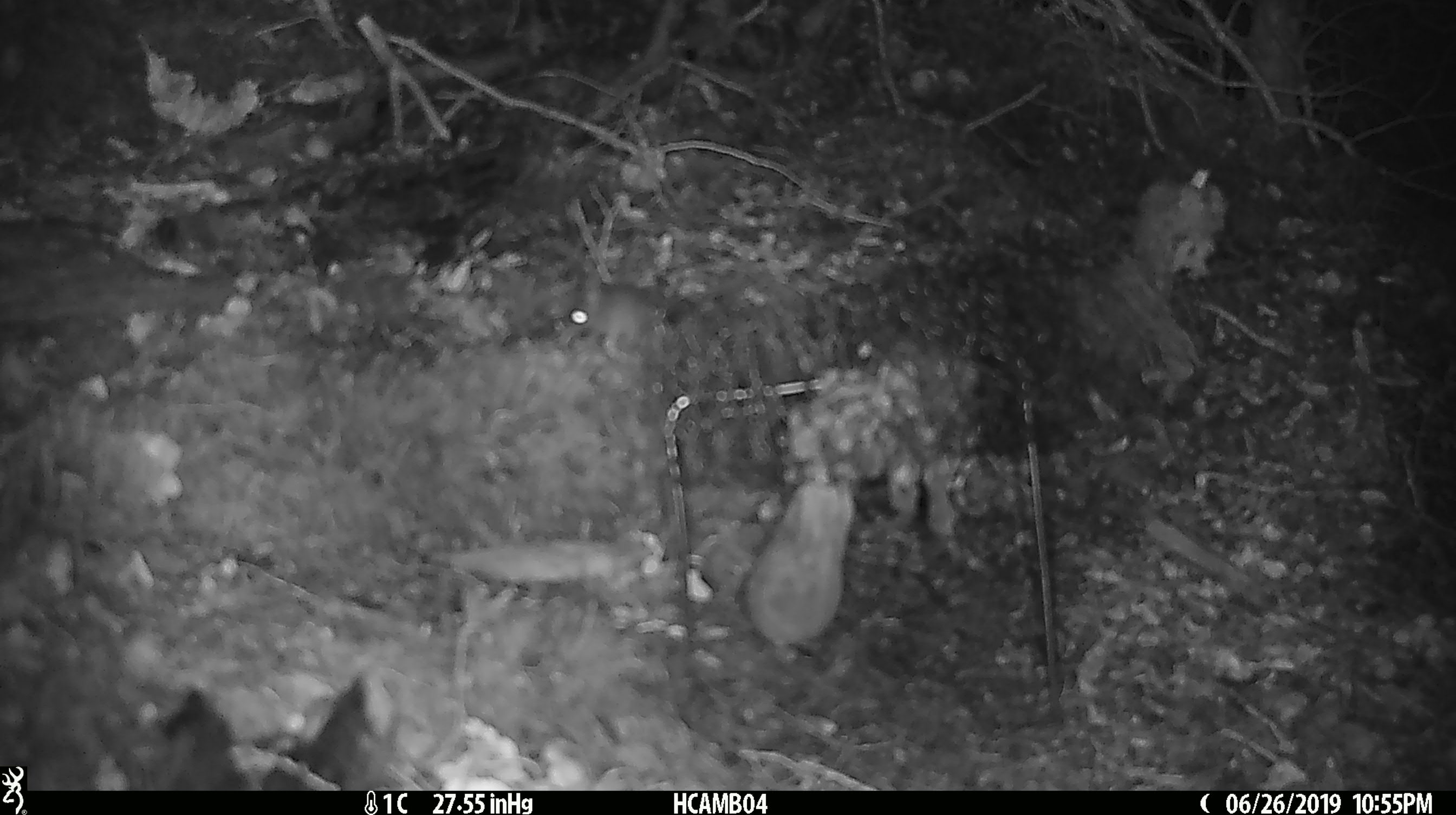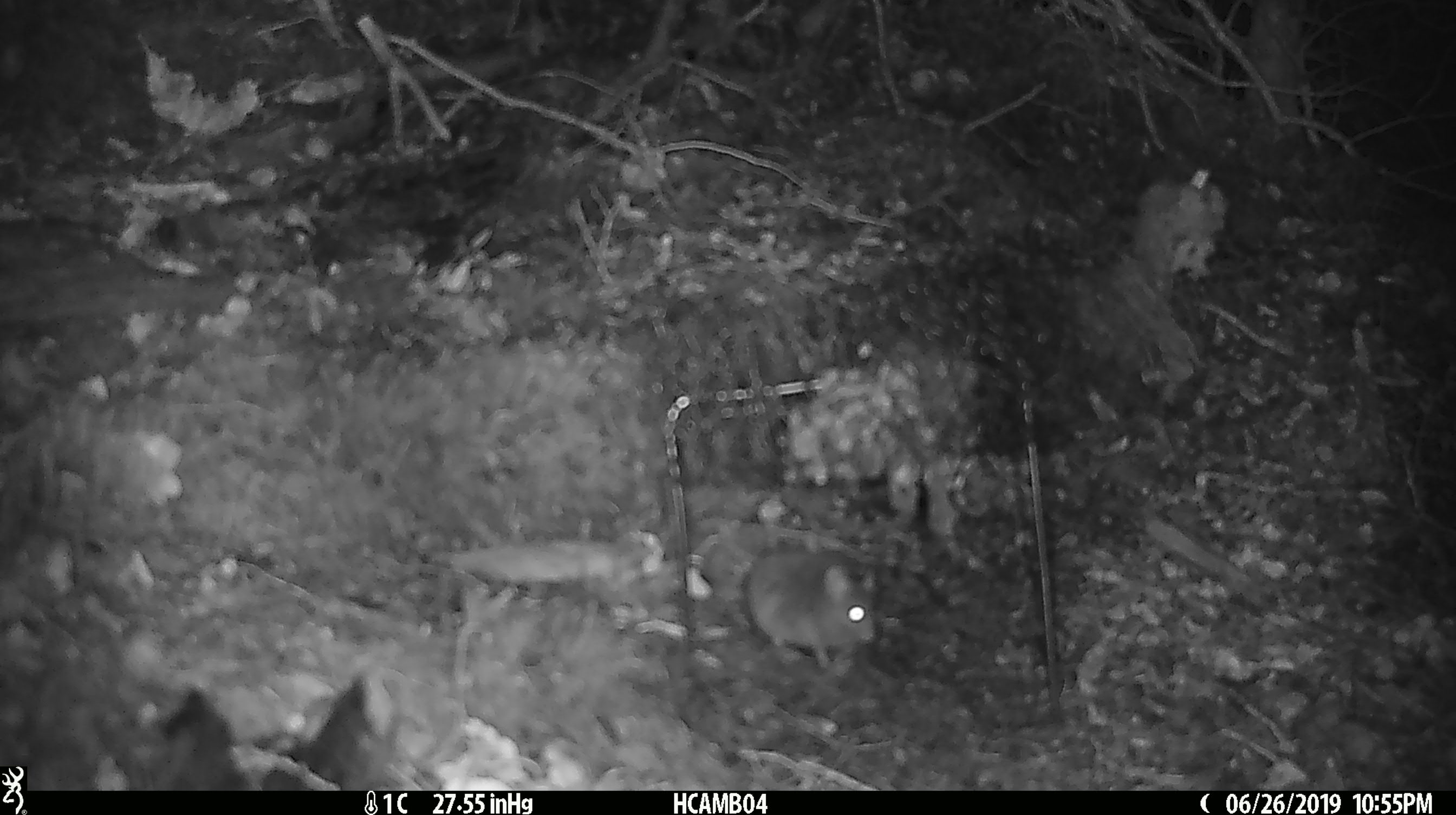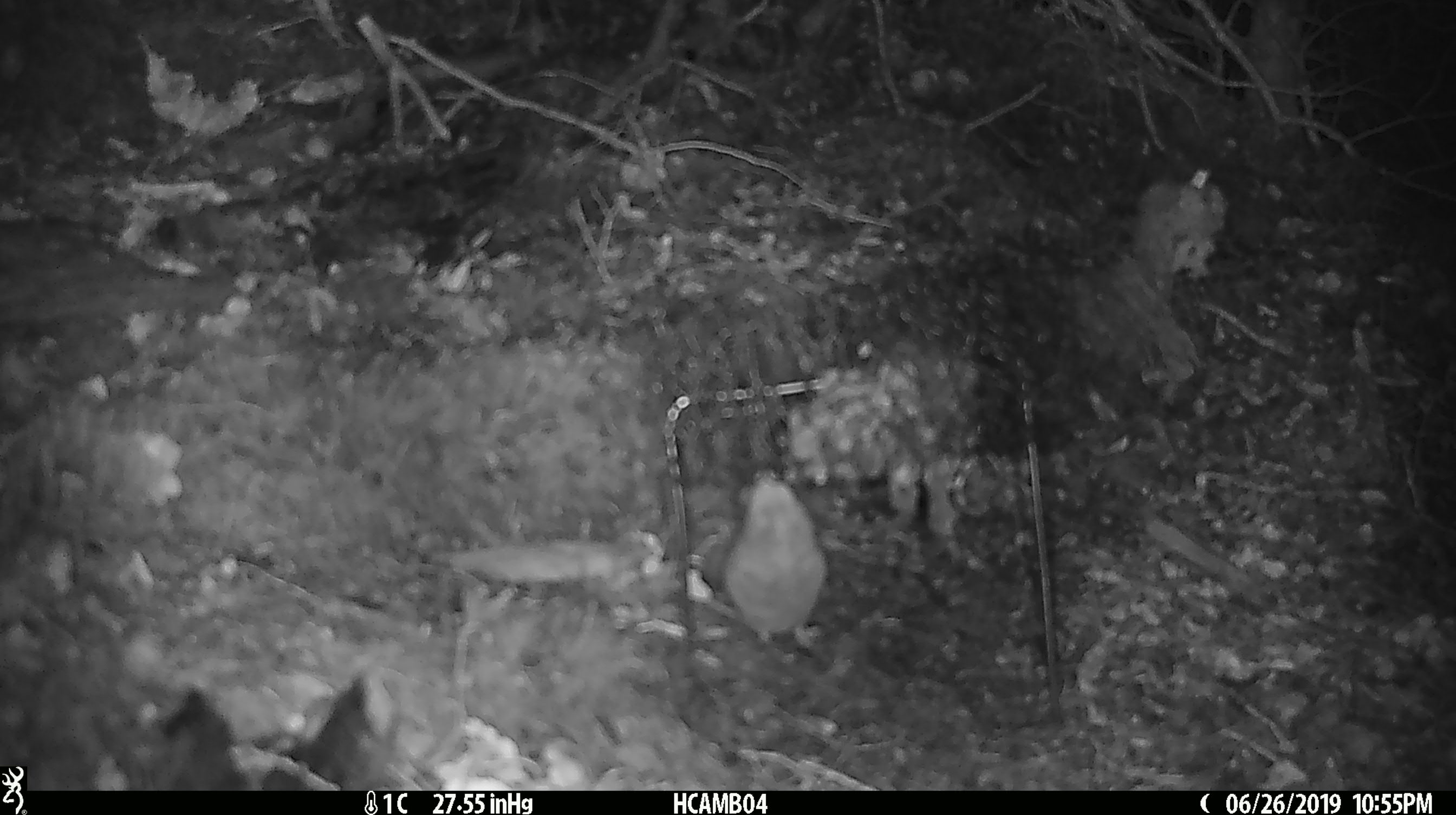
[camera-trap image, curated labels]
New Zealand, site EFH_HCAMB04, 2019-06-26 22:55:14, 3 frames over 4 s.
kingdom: Animalia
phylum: Chordata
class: Mammalia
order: Rodentia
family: Muridae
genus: Mus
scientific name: Mus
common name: mouse